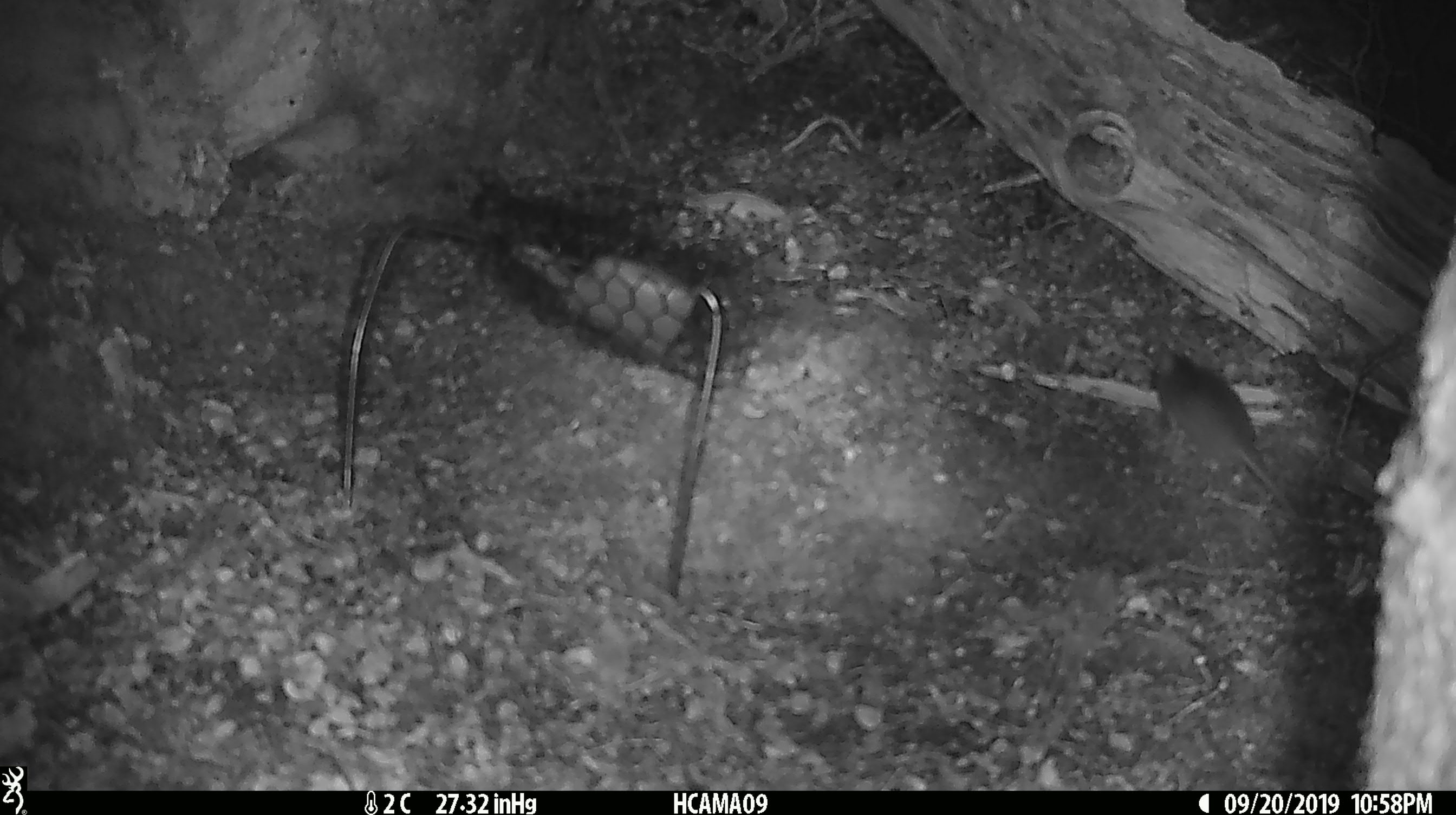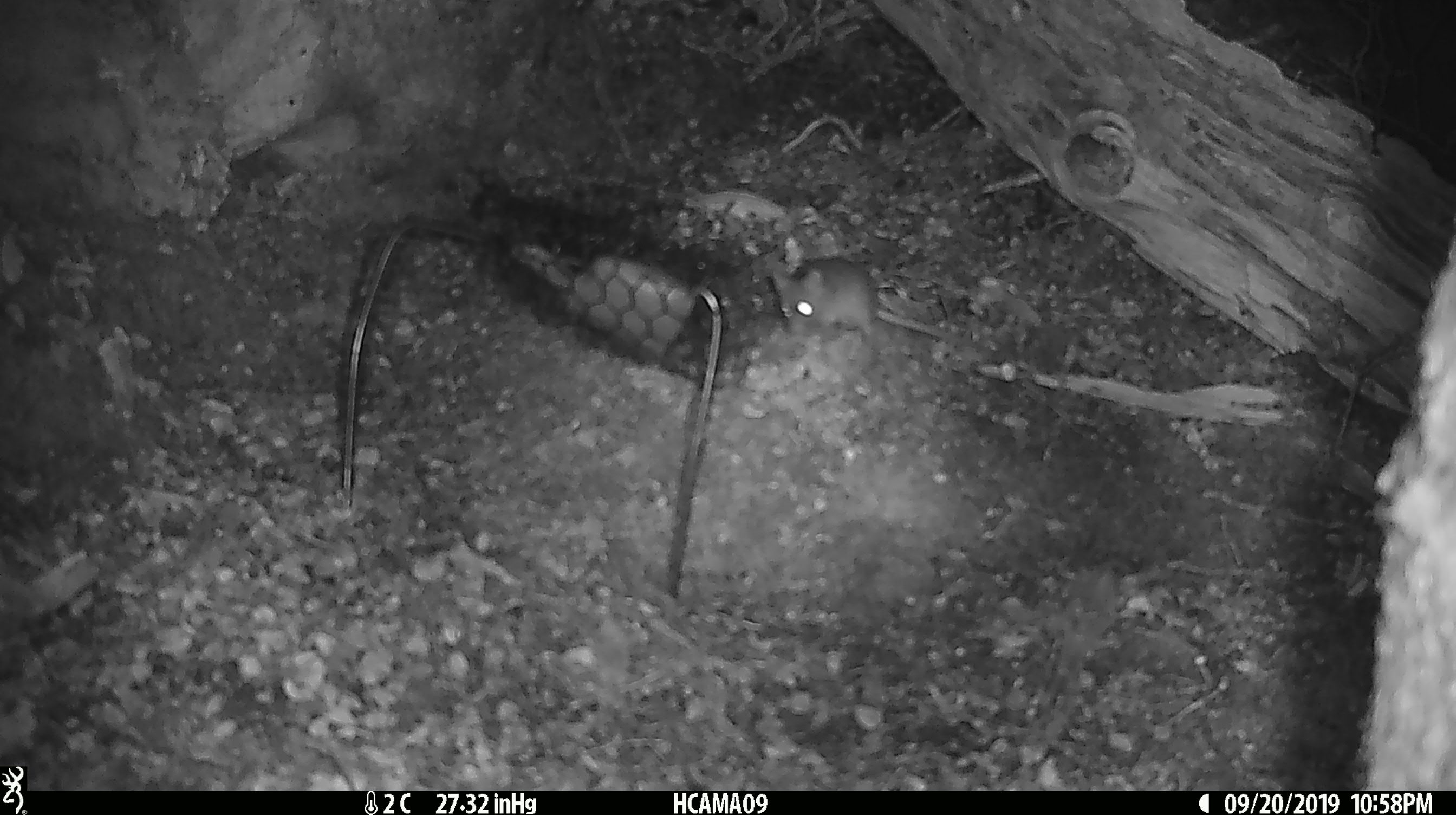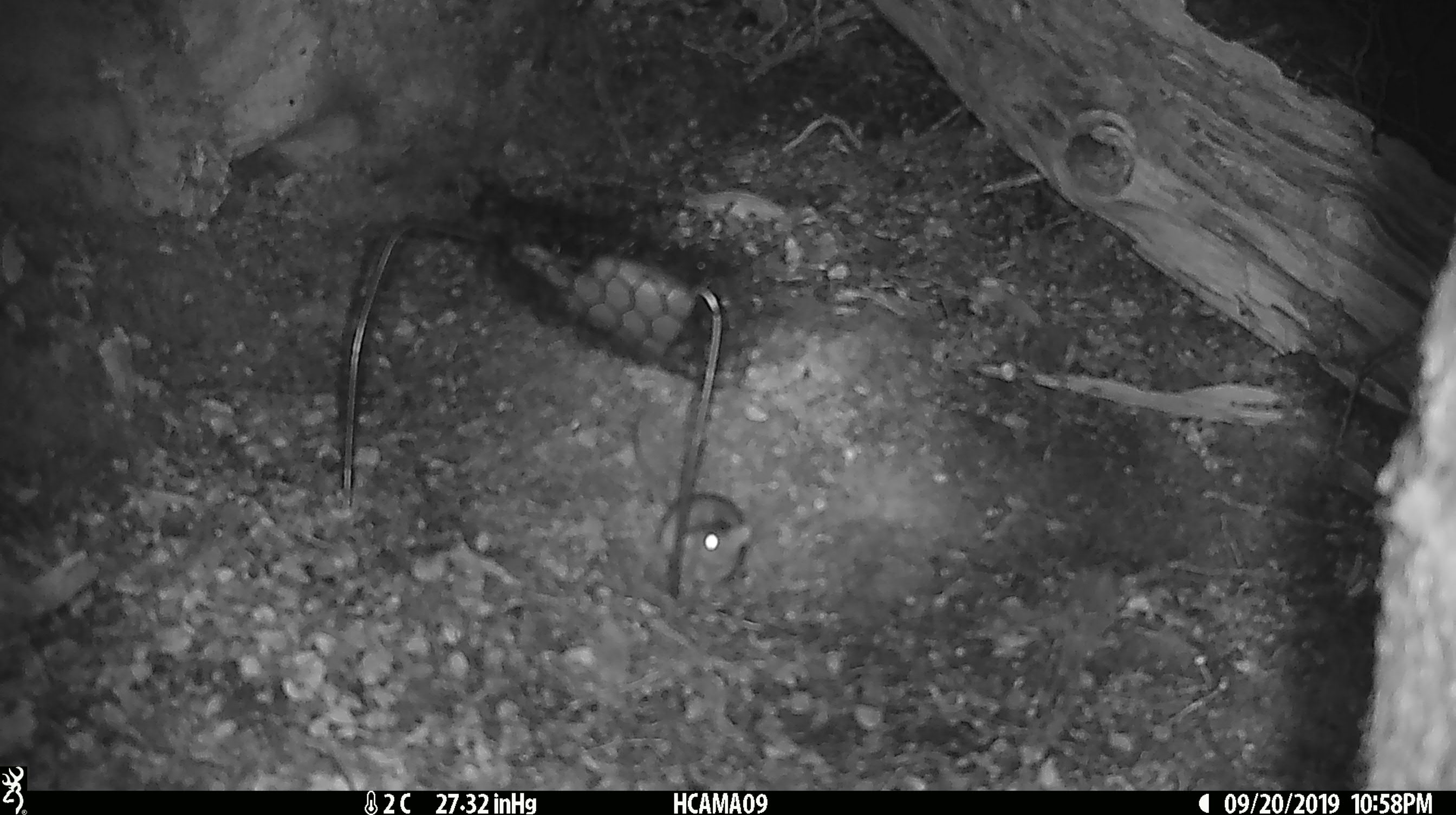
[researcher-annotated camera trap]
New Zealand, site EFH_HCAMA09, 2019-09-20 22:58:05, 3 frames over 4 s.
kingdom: Animalia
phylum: Chordata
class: Mammalia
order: Rodentia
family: Muridae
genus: Mus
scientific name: Mus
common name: mouse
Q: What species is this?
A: Mouse (Mus).